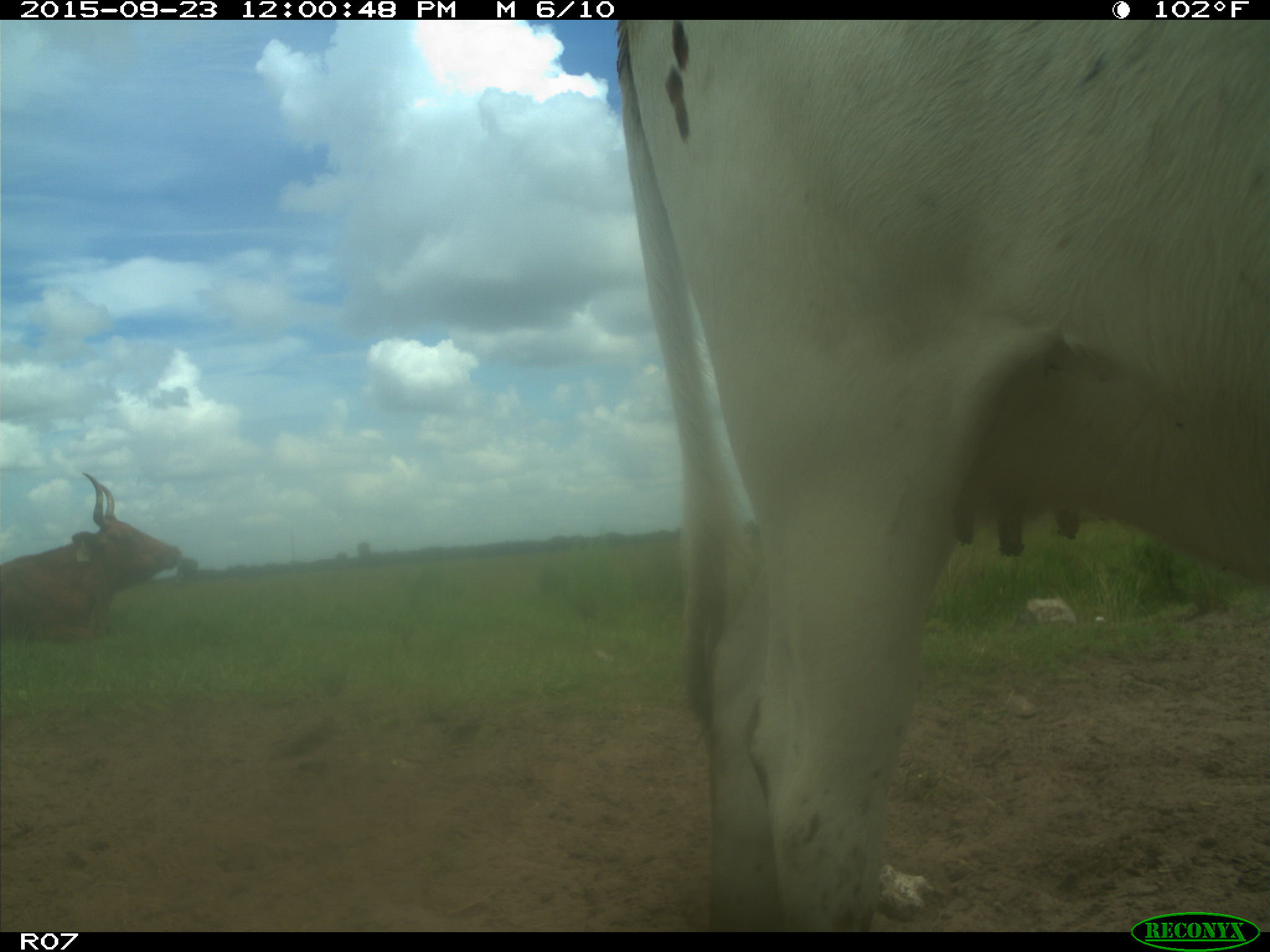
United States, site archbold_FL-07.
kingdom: Animalia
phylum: Chordata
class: Mammalia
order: Artiodactyla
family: Bovidae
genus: Bos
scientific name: Bos taurus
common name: domestic cow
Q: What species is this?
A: Bos taurus (domestic cow).